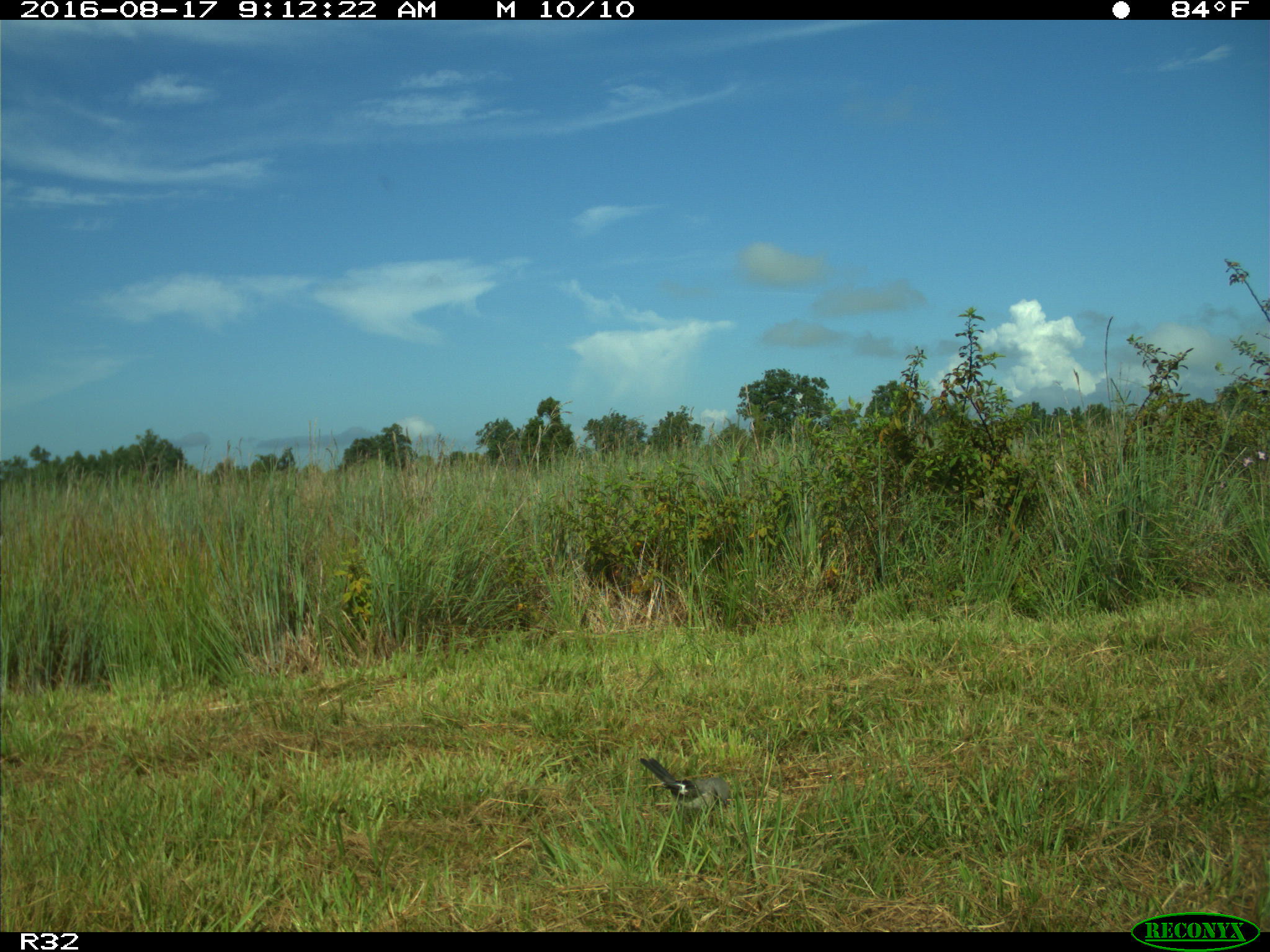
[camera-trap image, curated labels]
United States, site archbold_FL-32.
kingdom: Animalia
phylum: Chordata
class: Aves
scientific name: Aves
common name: birds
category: unidentified bird